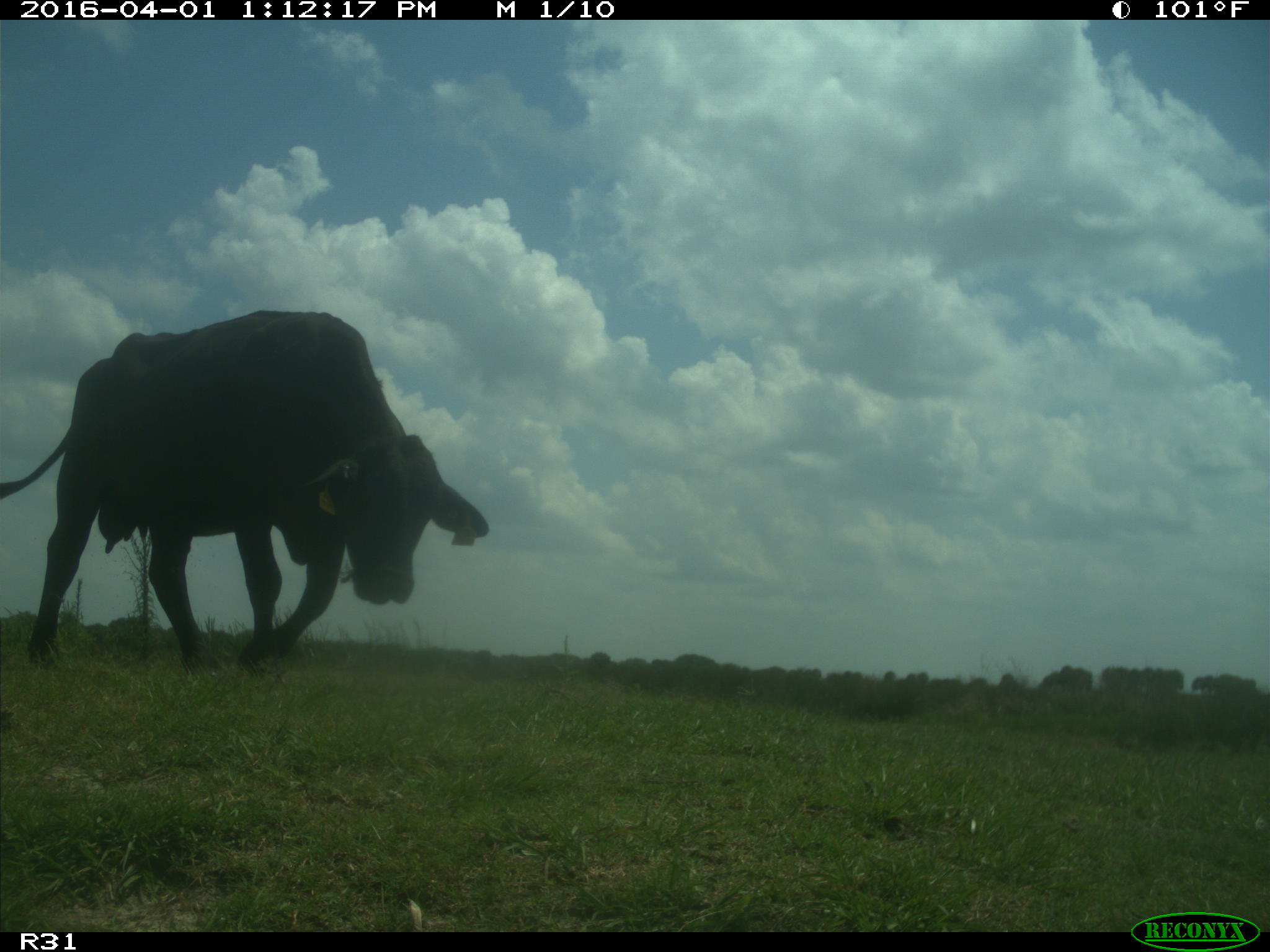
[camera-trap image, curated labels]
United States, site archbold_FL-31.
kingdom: Animalia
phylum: Chordata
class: Mammalia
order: Artiodactyla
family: Bovidae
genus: Bos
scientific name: Bos taurus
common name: domestic cow